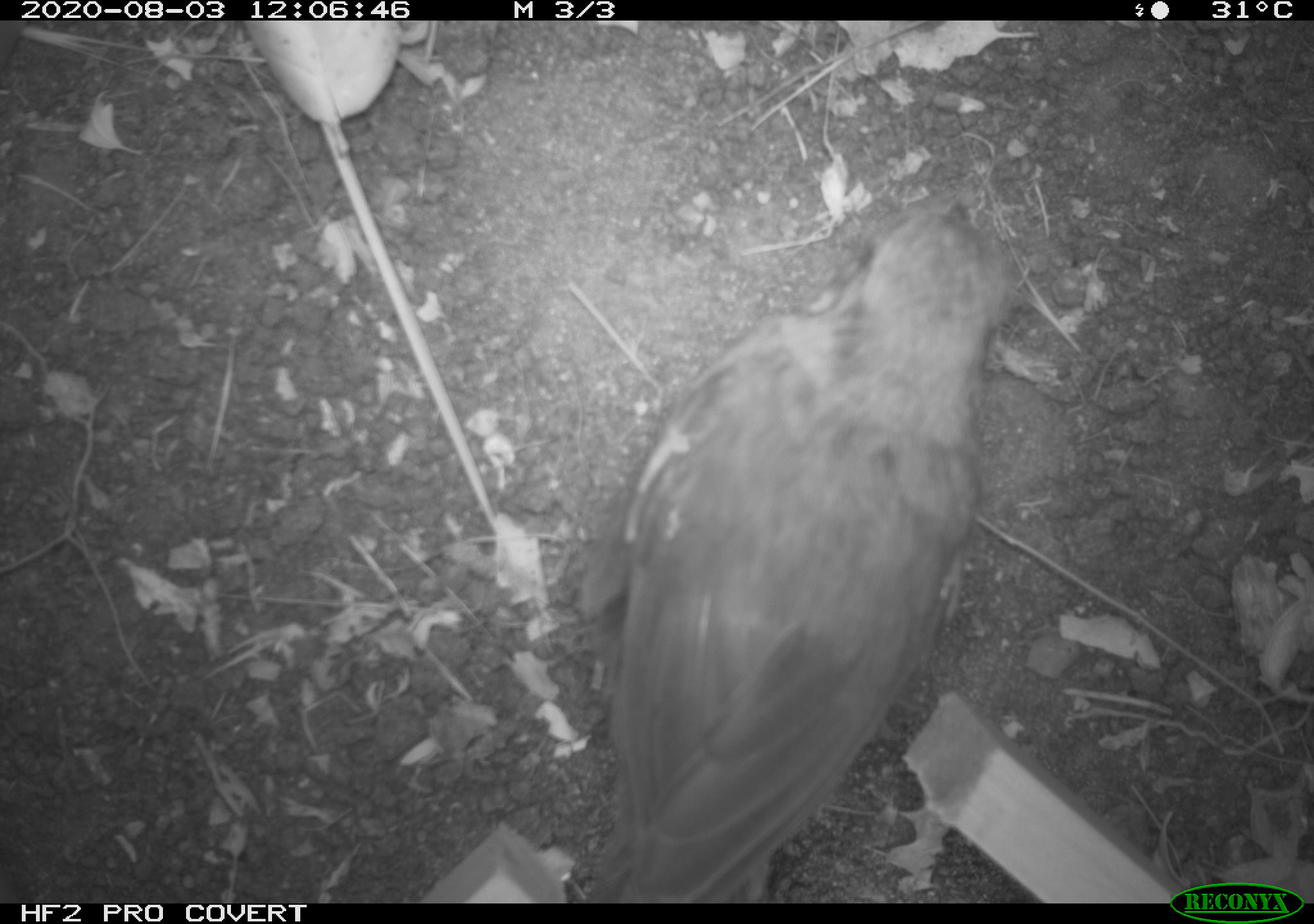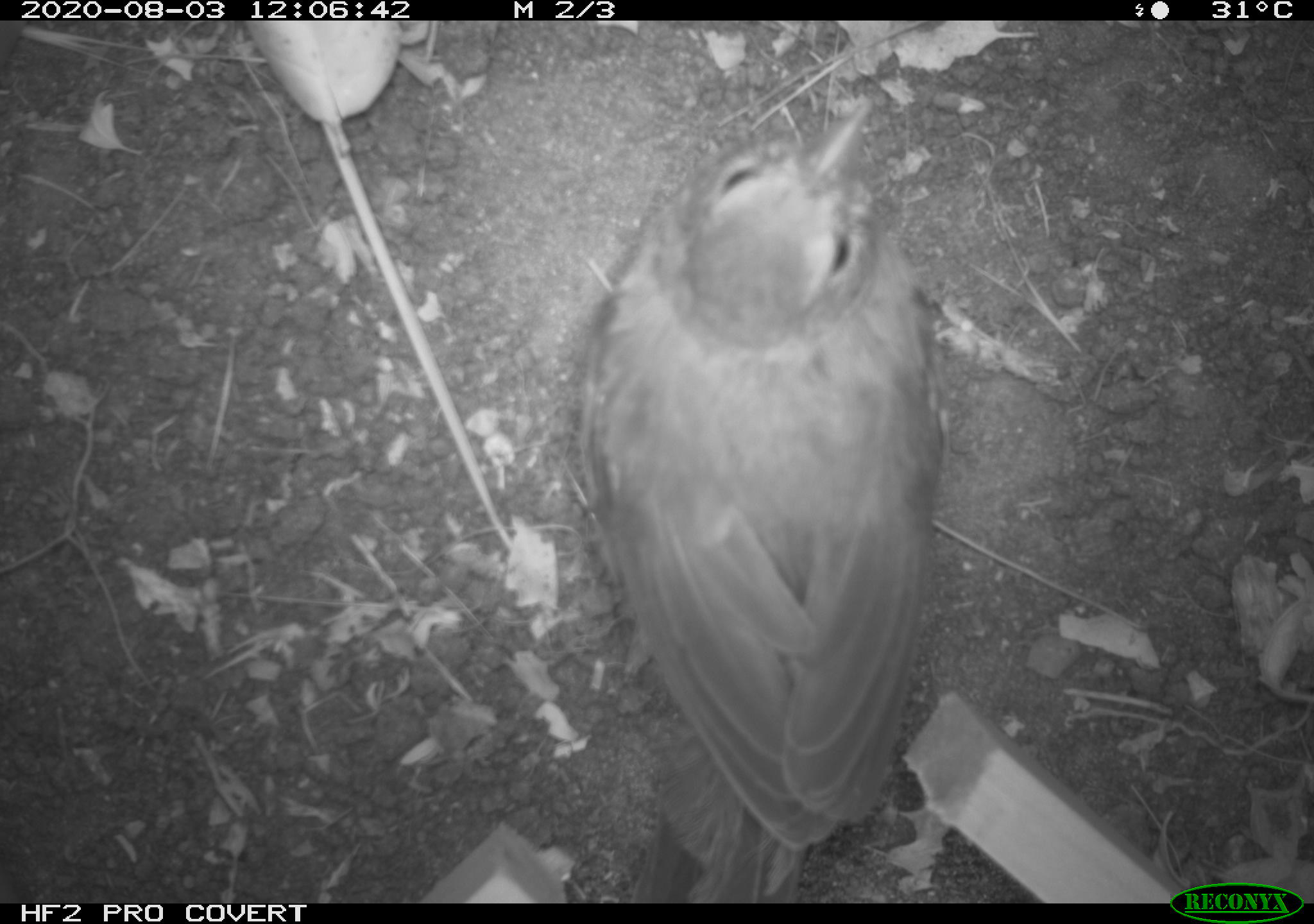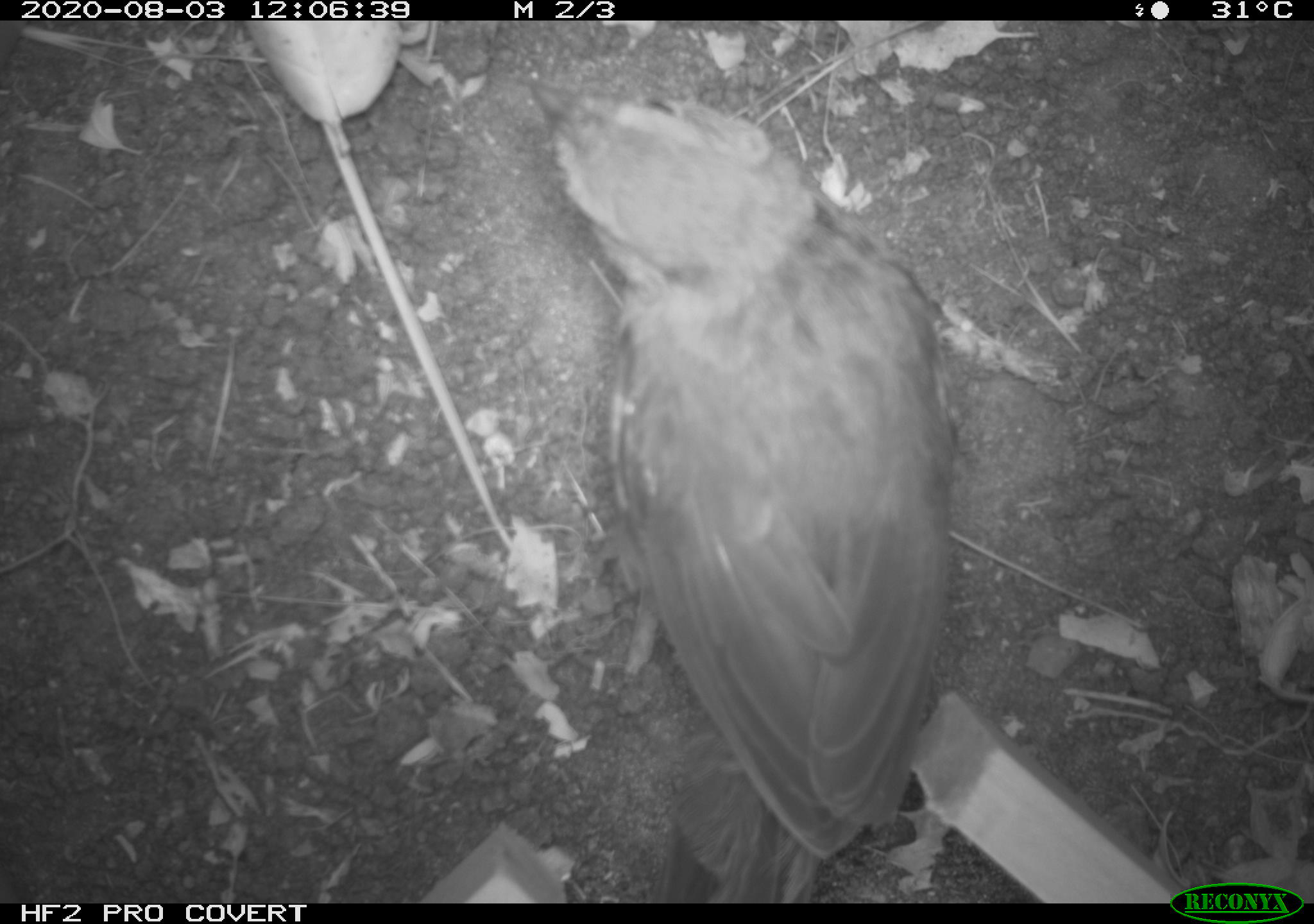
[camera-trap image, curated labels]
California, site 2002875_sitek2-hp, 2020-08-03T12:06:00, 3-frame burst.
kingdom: Animalia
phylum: Chordata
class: Aves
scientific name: Aves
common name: bird